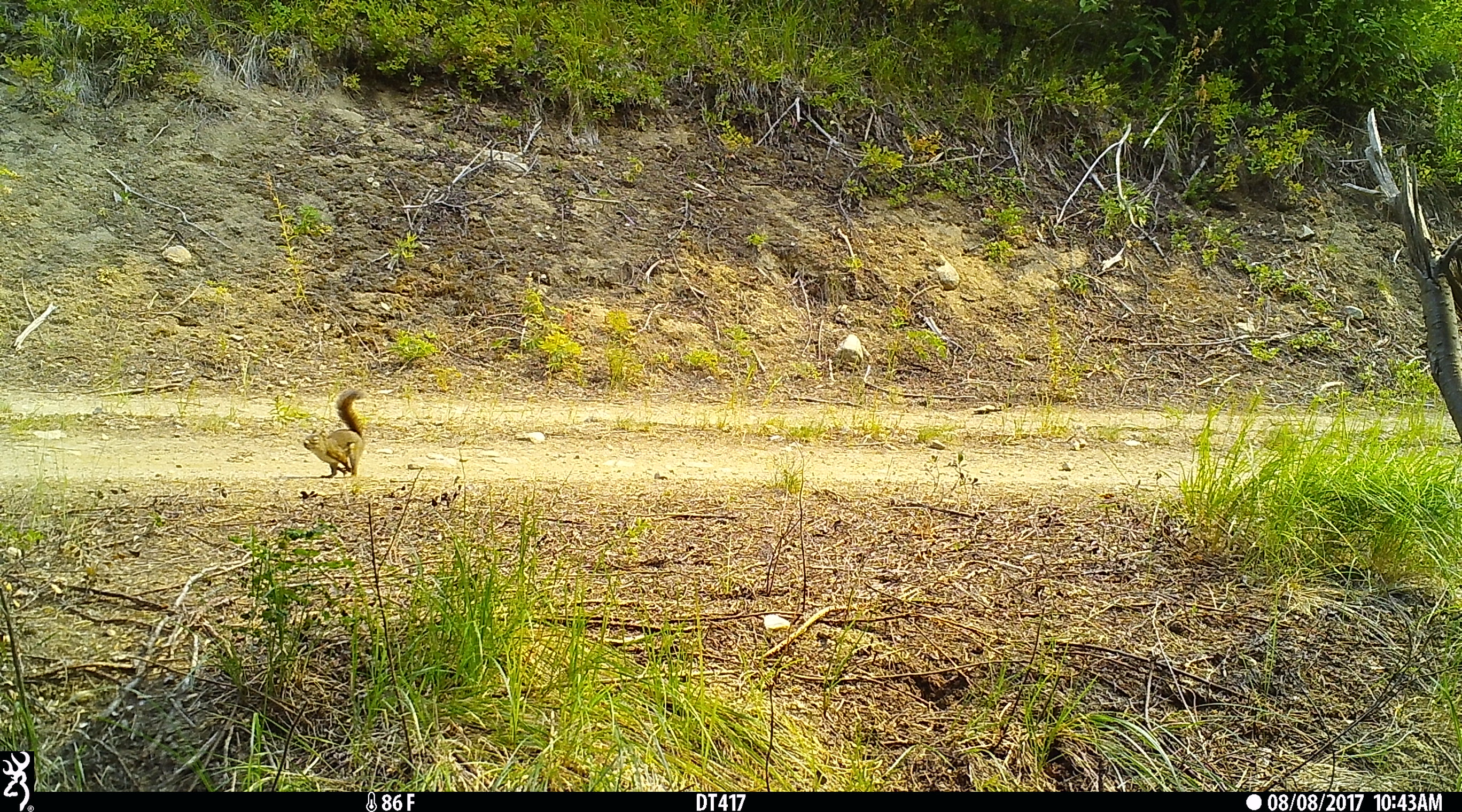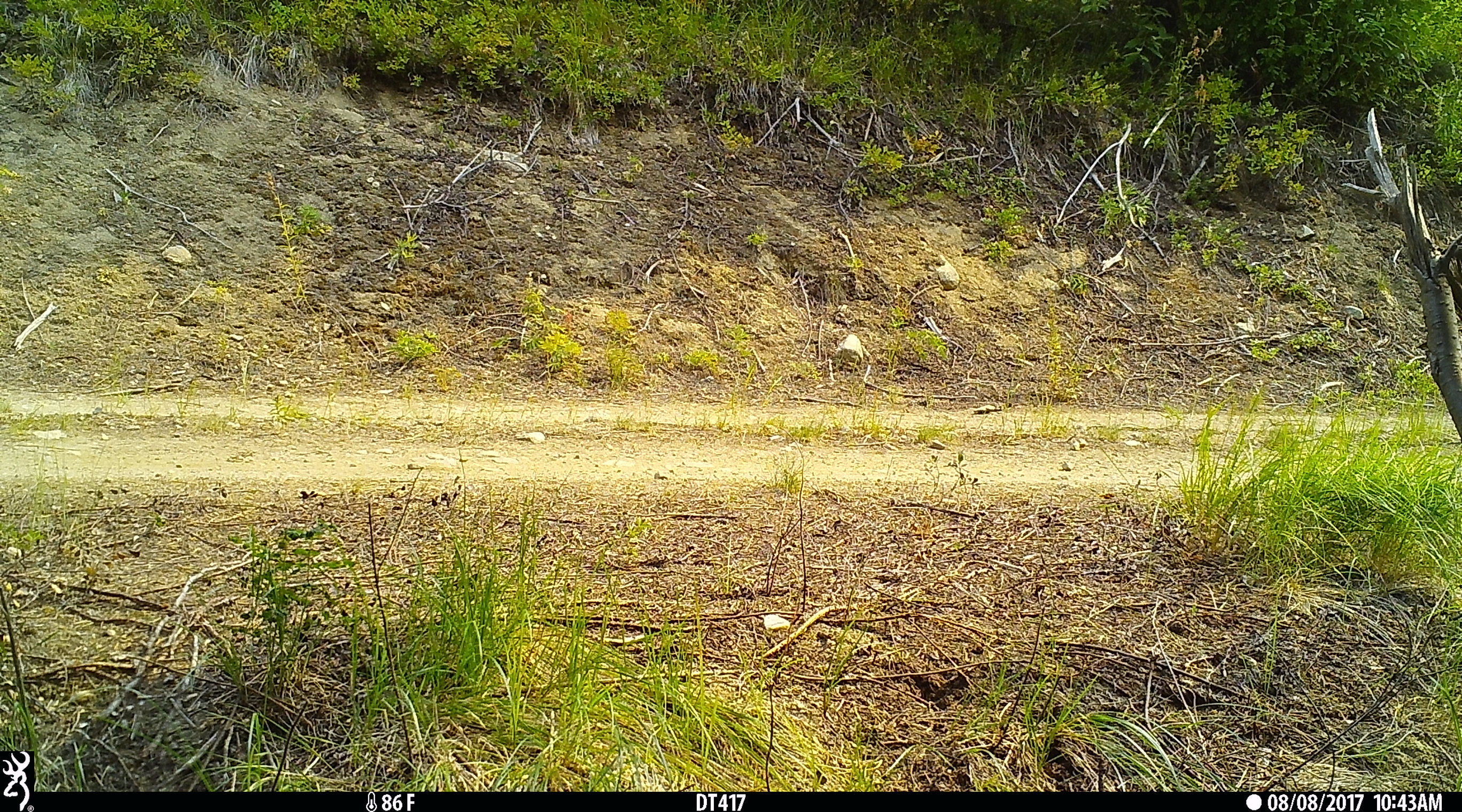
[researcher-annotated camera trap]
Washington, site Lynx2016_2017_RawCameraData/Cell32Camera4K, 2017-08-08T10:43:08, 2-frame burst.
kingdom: Animalia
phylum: Chordata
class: Mammalia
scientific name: Mammalia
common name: small mammal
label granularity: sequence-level